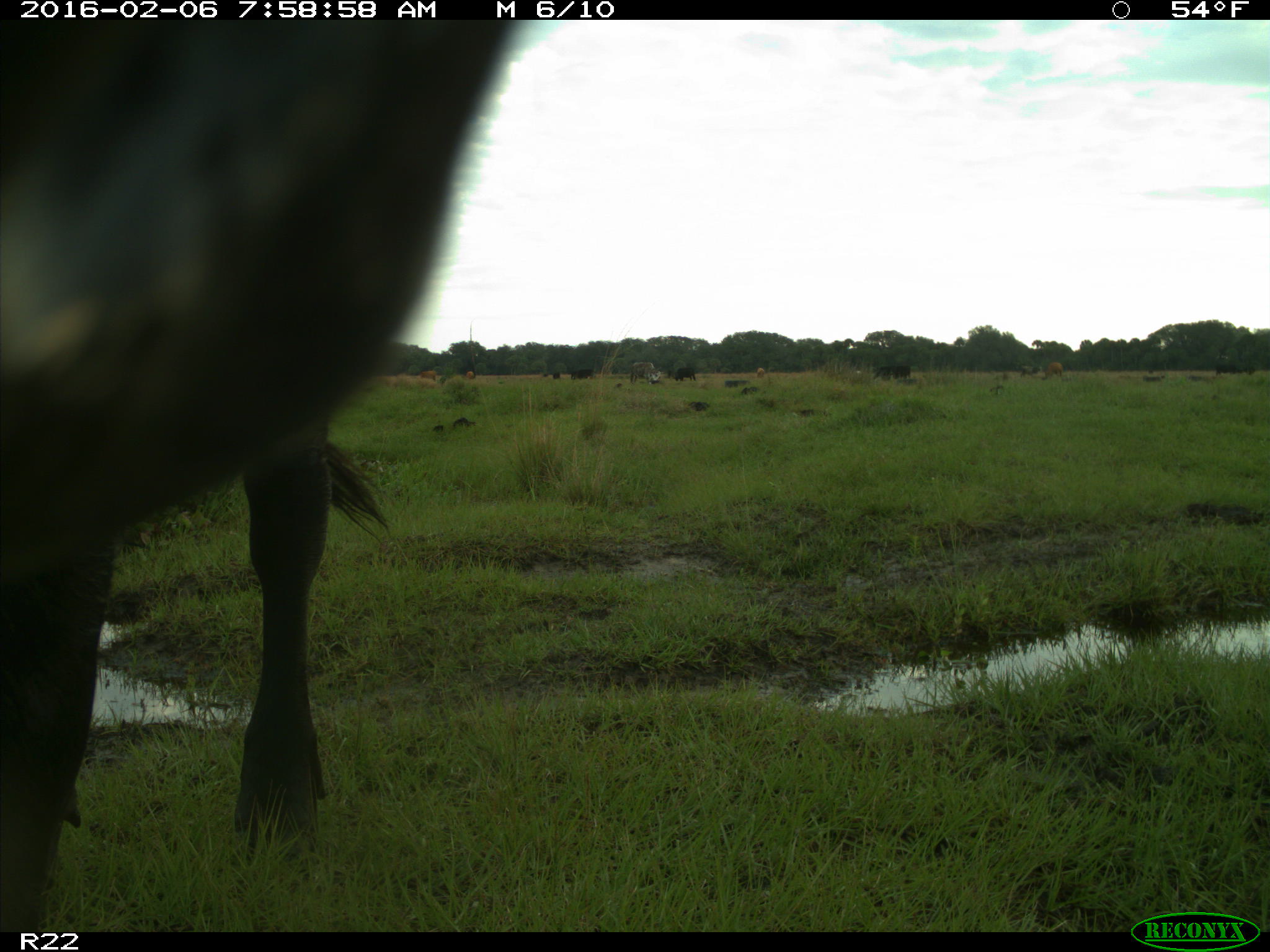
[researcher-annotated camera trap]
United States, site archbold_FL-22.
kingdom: Animalia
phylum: Chordata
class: Mammalia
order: Artiodactyla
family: Bovidae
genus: Bos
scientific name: Bos taurus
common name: domestic cow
Bos taurus (domestic cow).